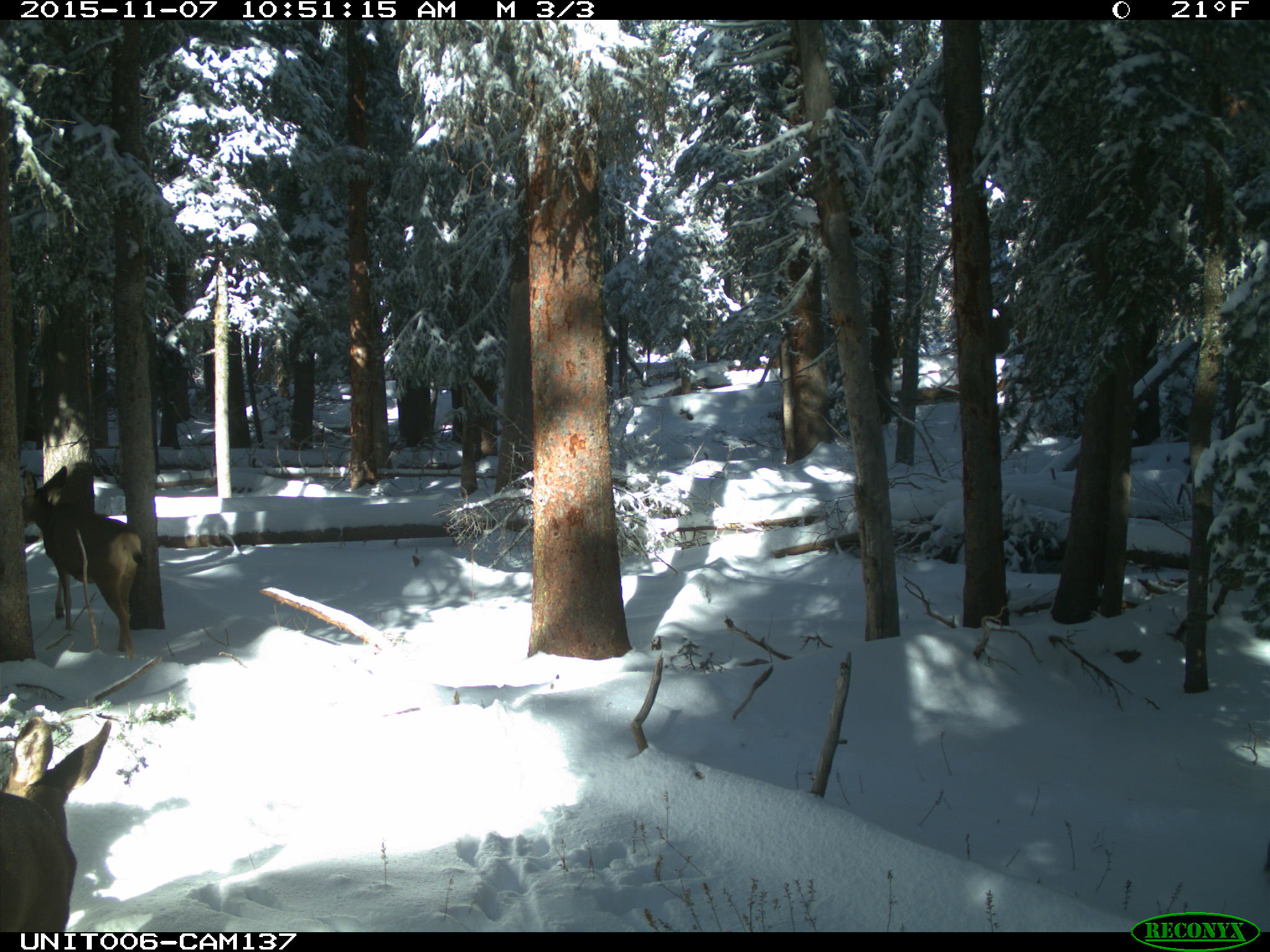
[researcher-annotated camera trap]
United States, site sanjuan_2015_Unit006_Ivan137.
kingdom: Animalia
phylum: Chordata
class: Mammalia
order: Artiodactyla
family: Cervidae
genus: Odocoileus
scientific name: Odocoileus hemionus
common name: mule deer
Odocoileus hemionus (mule deer).